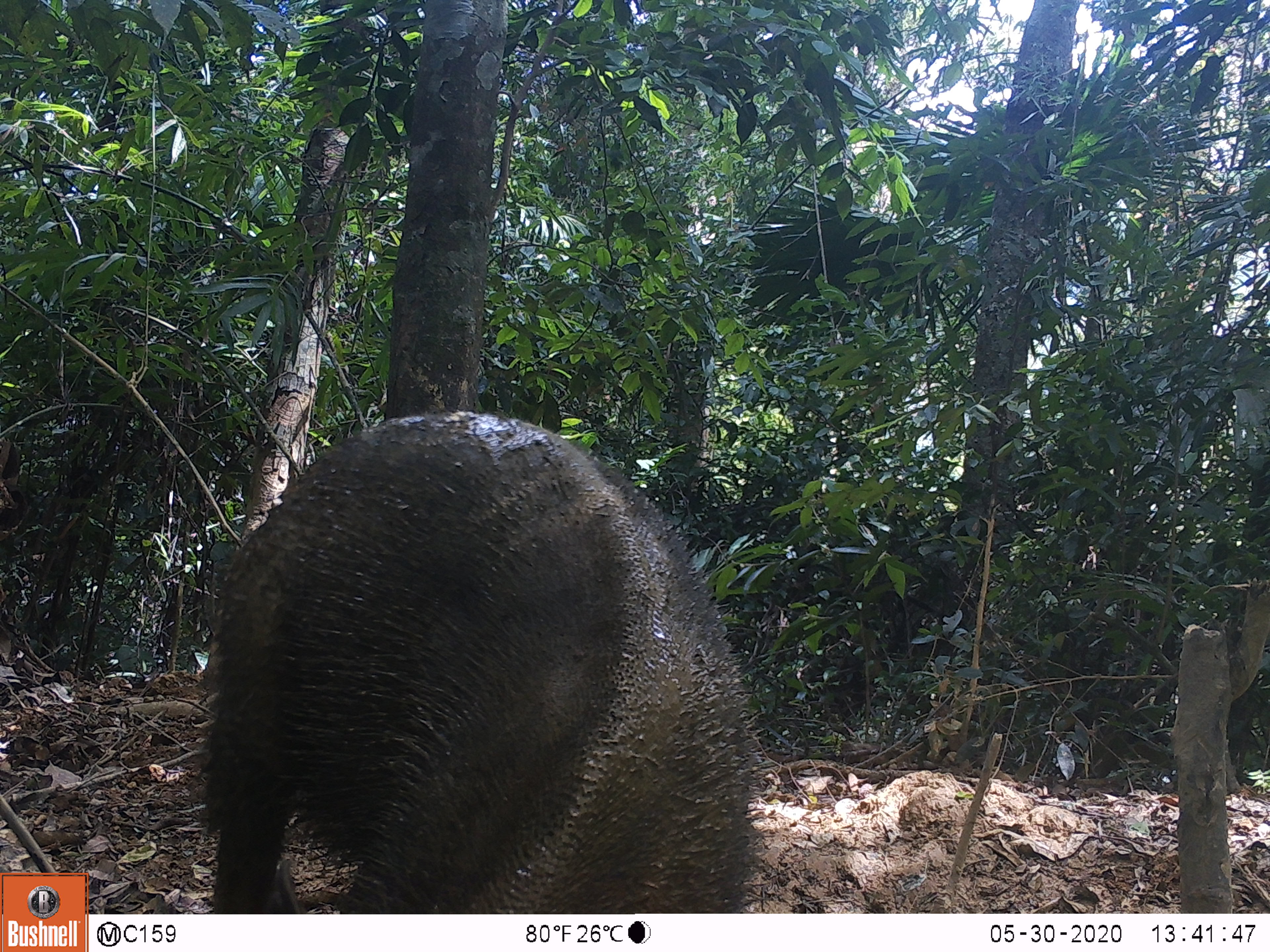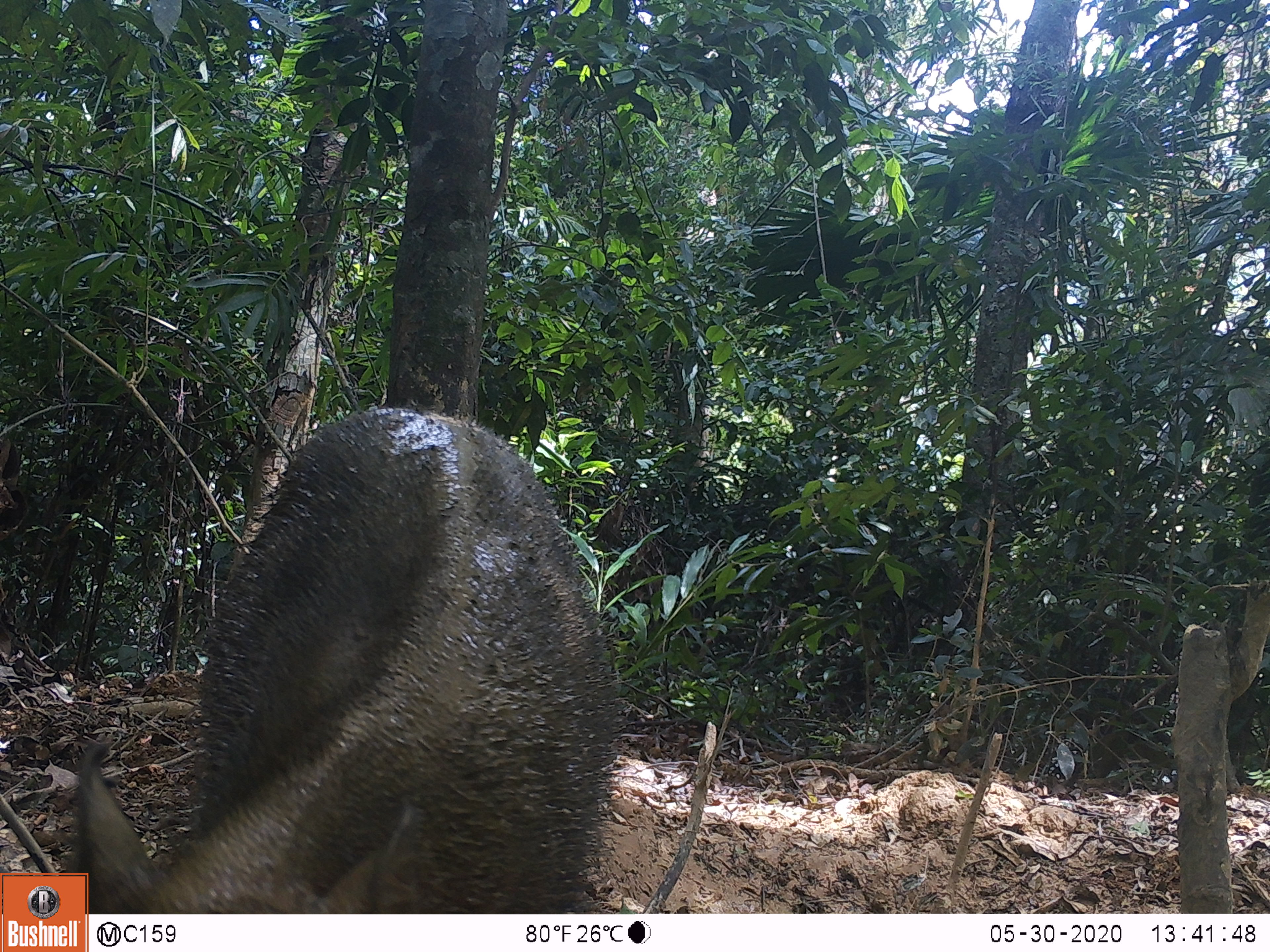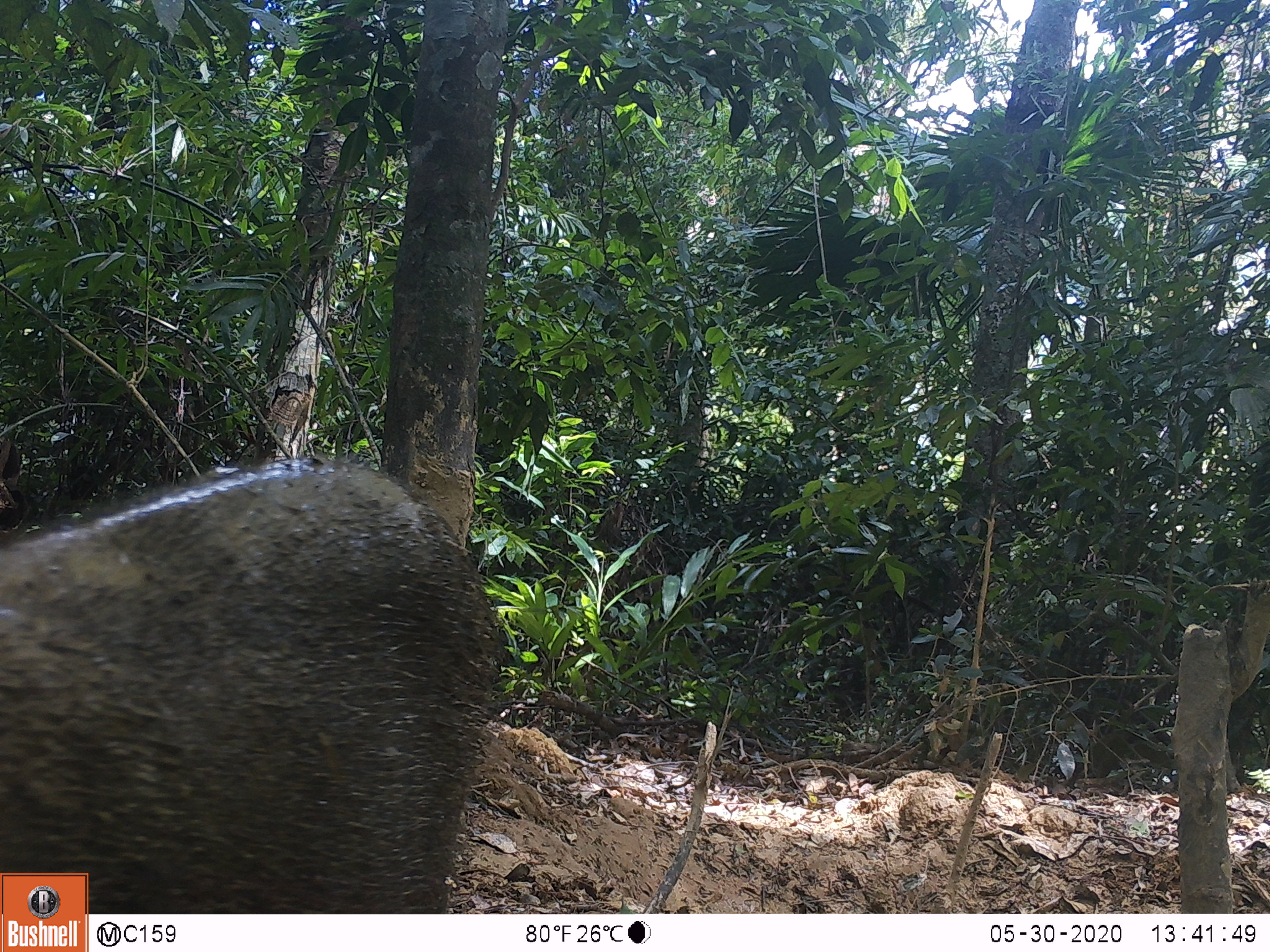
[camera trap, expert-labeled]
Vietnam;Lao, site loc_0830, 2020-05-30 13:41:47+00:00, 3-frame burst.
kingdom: Animalia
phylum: Chordata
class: Mammalia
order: Artiodactyla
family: Suidae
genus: Sus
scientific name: Sus scrofa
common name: eurasian wild pig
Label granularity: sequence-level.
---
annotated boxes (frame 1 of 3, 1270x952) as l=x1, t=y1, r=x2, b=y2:
eurasian wild pig: l=200, t=411, r=761, b=912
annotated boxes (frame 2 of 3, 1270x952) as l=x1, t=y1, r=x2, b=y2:
eurasian wild pig: l=78, t=406, r=623, b=913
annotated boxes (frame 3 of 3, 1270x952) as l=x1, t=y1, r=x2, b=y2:
eurasian wild pig: l=0, t=457, r=511, b=910